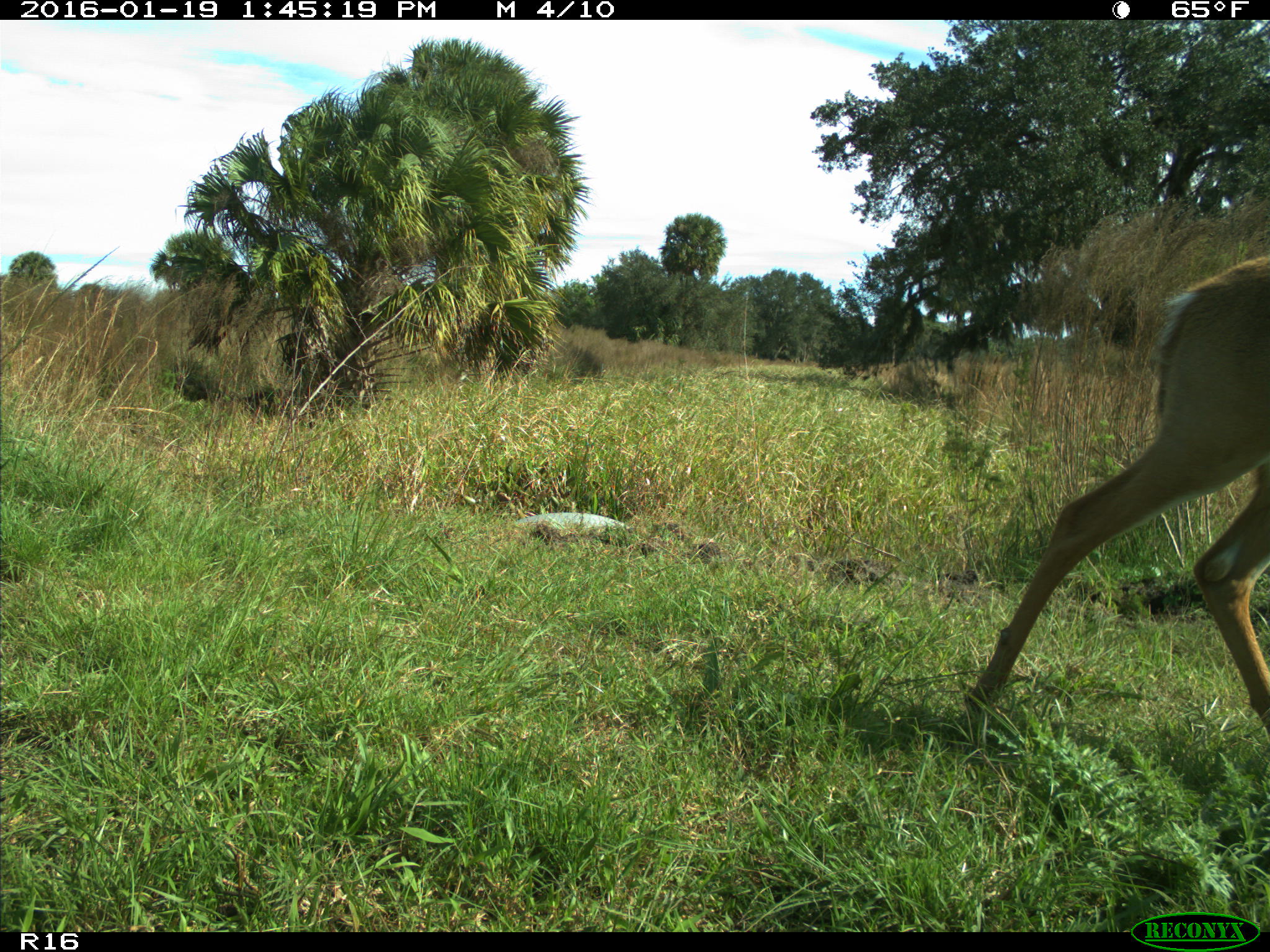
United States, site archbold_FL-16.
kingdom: Animalia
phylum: Chordata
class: Mammalia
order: Artiodactyla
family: Cervidae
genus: Odocoileus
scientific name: Odocoileus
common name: deer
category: unidentified deer